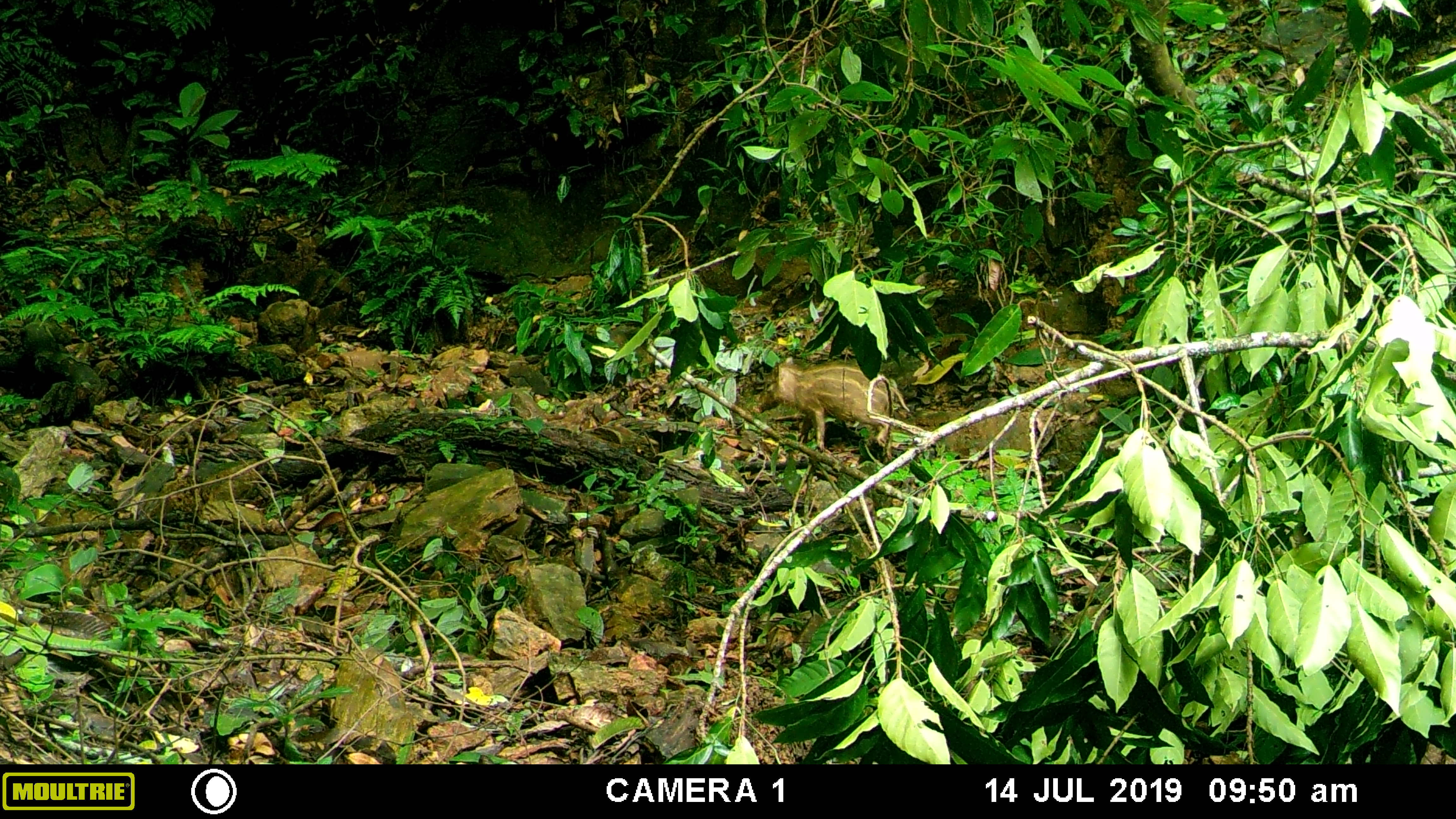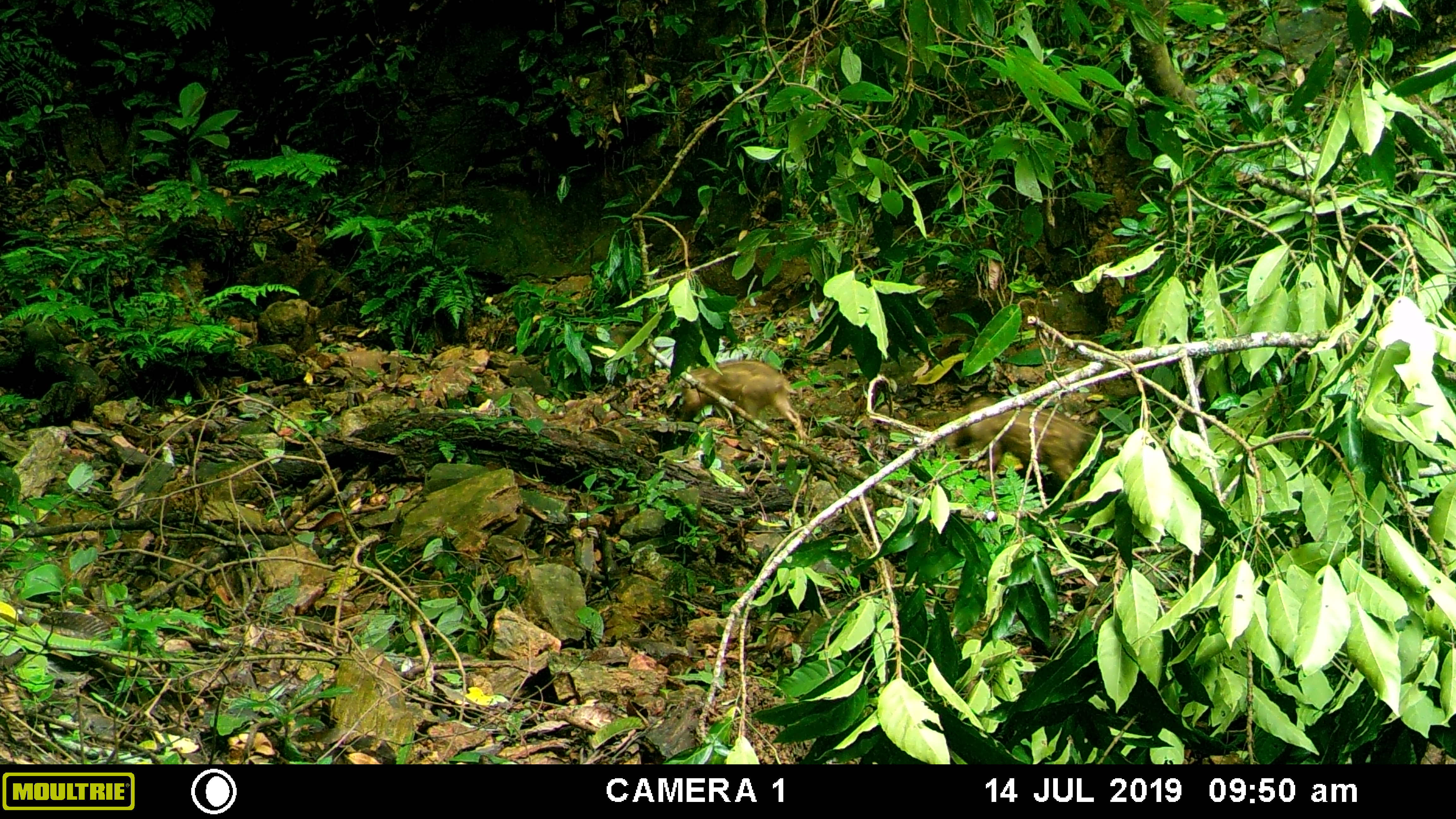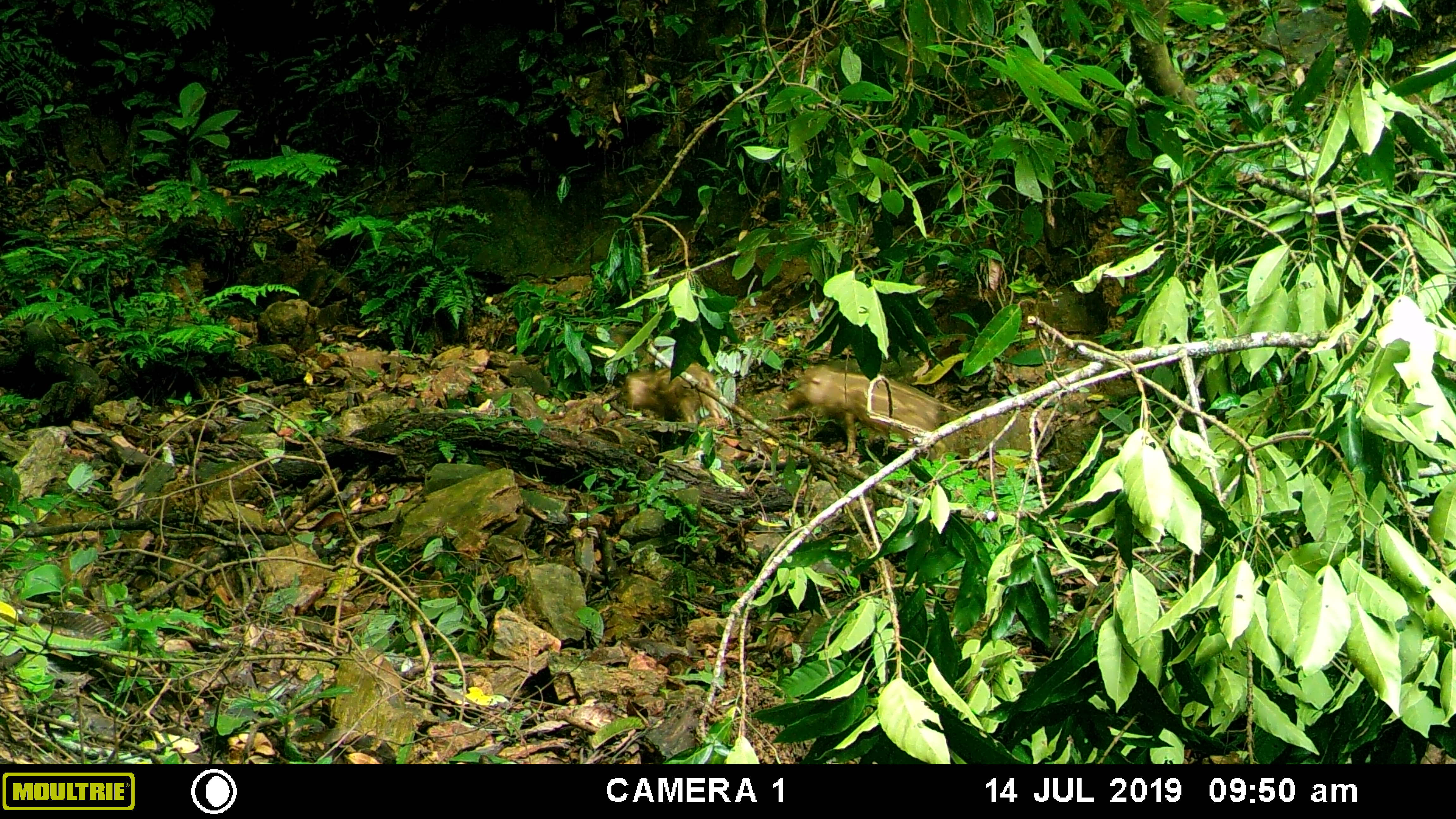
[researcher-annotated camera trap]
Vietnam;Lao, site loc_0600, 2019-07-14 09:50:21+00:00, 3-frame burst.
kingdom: Animalia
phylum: Chordata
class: Mammalia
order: Artiodactyla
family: Suidae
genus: Sus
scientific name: Sus scrofa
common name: eurasian wild pig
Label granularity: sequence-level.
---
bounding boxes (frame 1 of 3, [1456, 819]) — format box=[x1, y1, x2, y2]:
eurasian wild pig: box=[751, 355, 909, 464]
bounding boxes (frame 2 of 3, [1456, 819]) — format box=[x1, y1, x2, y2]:
eurasian wild pig: box=[945, 395, 1098, 502]; box=[680, 359, 809, 439]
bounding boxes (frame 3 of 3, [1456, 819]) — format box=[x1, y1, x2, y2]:
eurasian wild pig: box=[779, 364, 960, 457]; box=[617, 362, 723, 422]